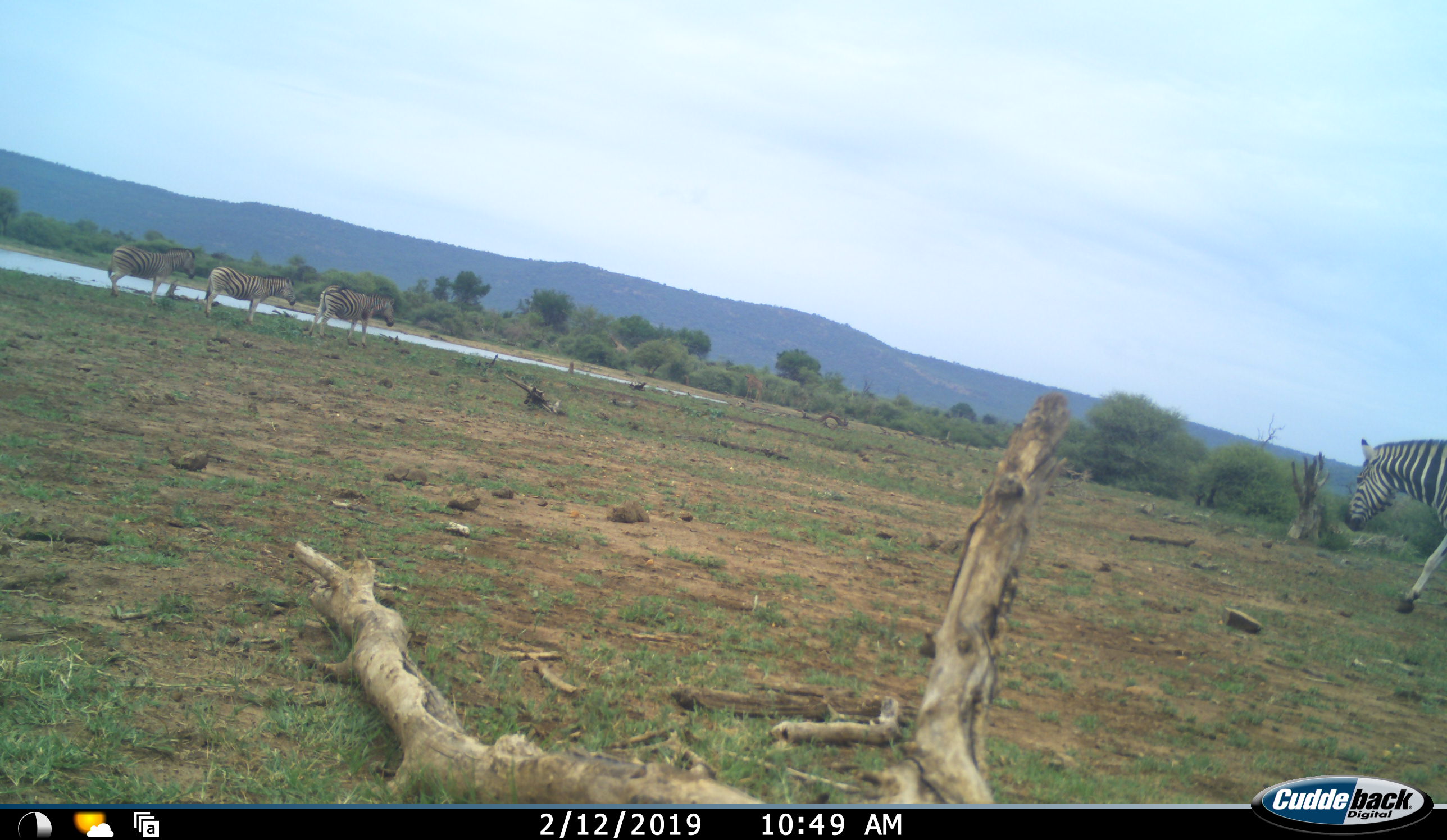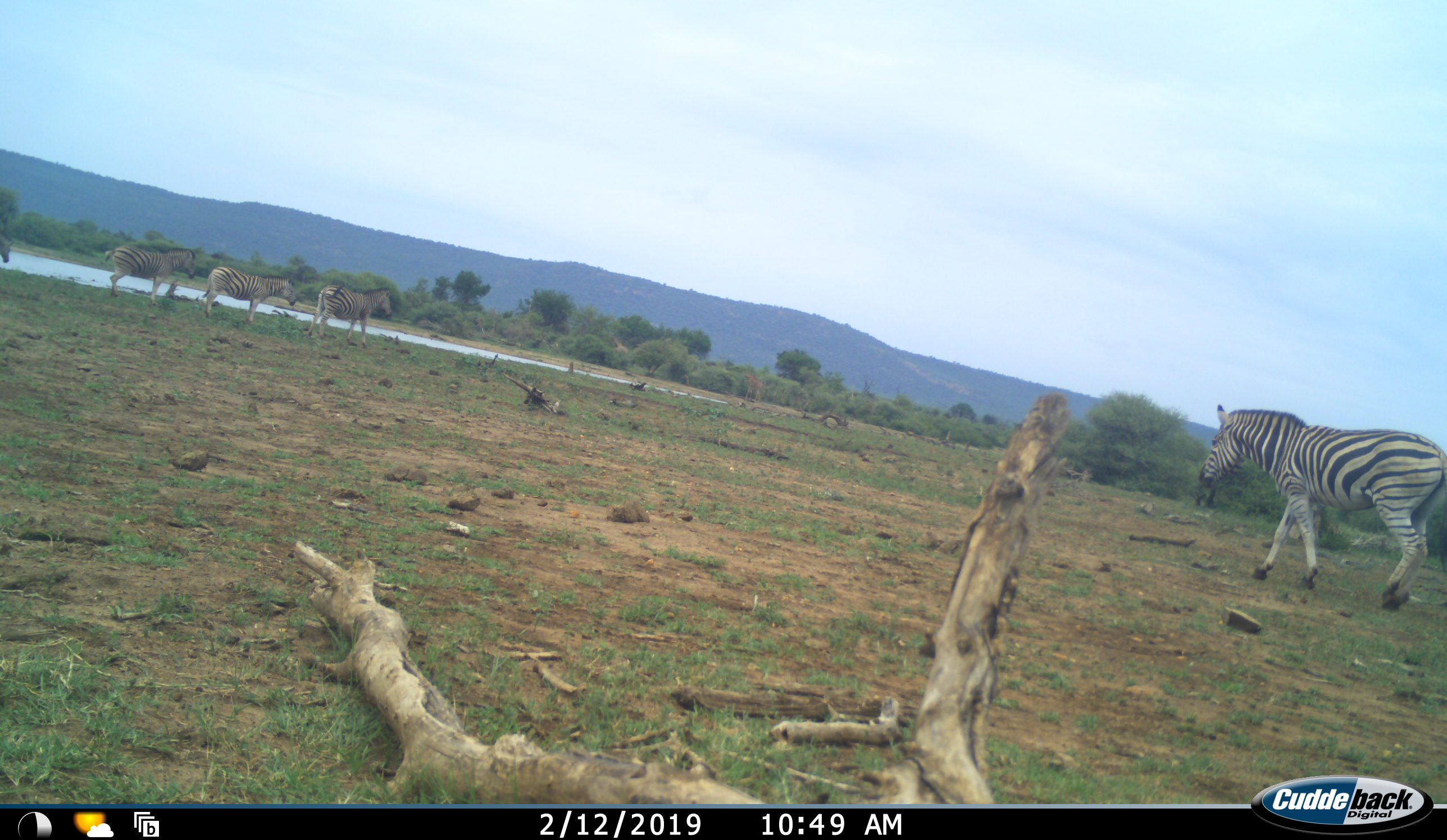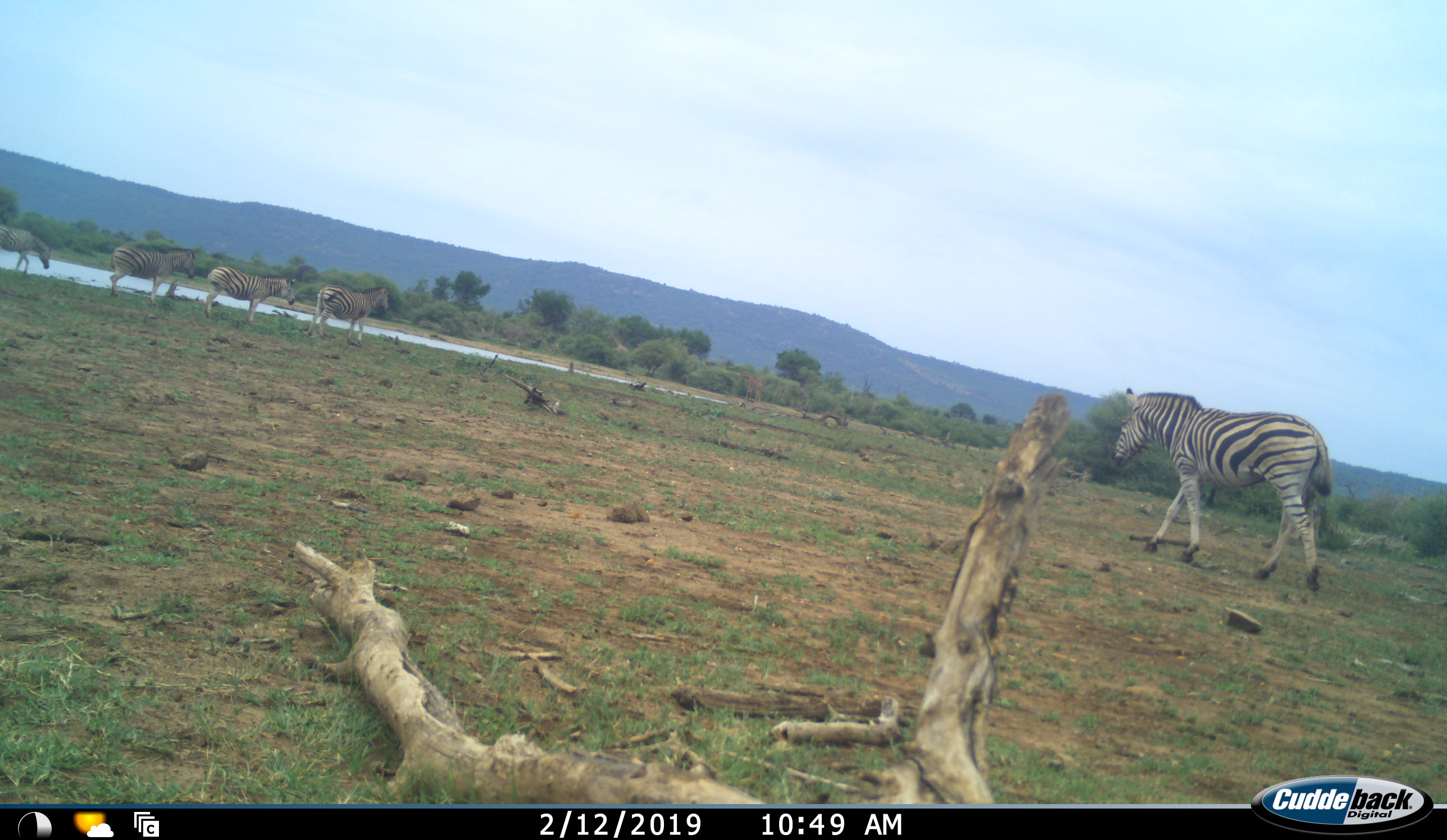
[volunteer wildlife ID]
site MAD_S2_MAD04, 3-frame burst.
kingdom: Animalia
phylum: Chordata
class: Mammalia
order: Perissodactyla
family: Equidae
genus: Equus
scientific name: Equus quagga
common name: plains zebra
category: zebraplains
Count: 5.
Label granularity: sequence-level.